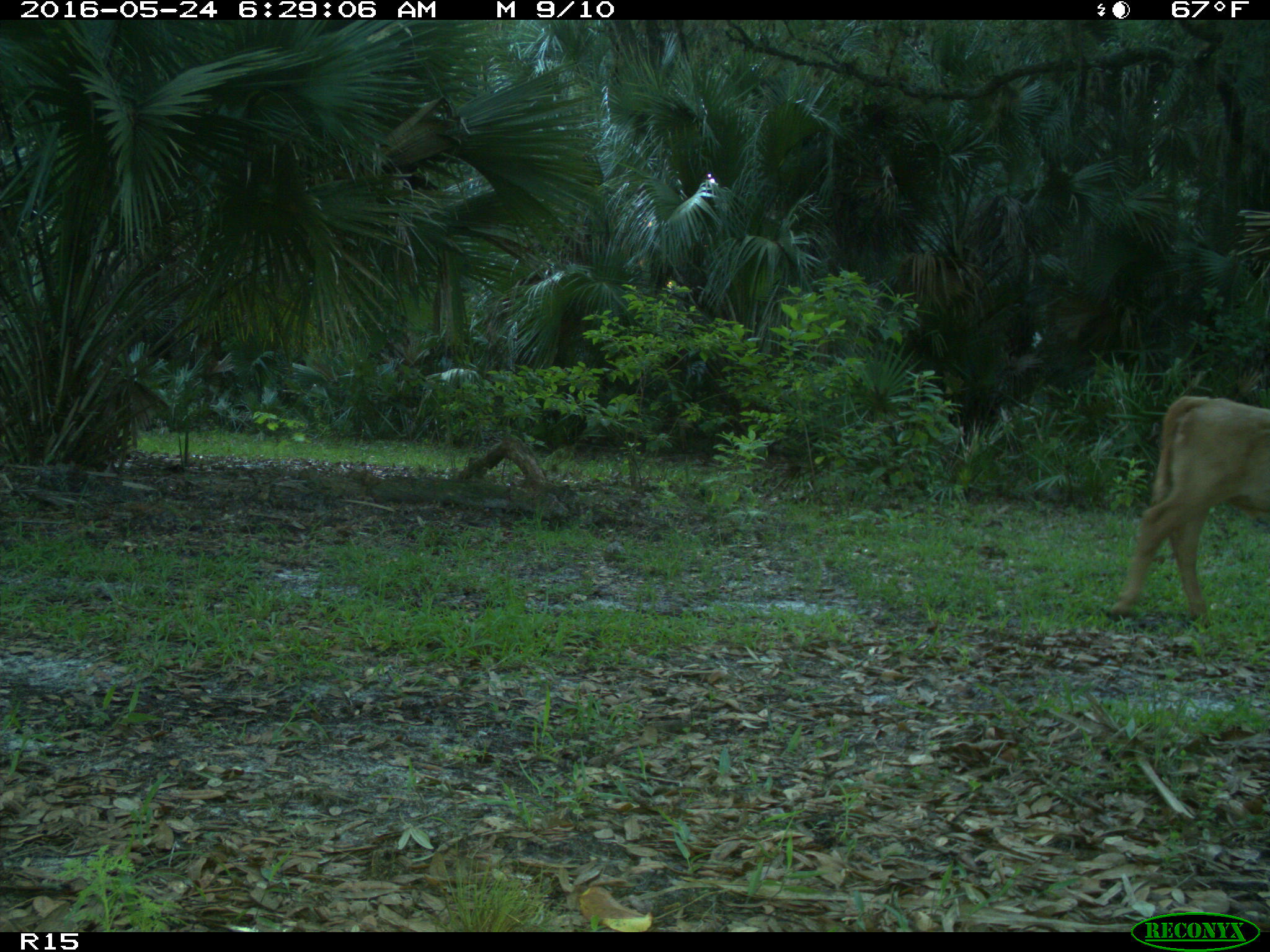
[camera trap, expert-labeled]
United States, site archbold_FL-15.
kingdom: Animalia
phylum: Chordata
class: Mammalia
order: Artiodactyla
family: Bovidae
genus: Bos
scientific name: Bos taurus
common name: domestic cow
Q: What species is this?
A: Bos taurus (domestic cow).